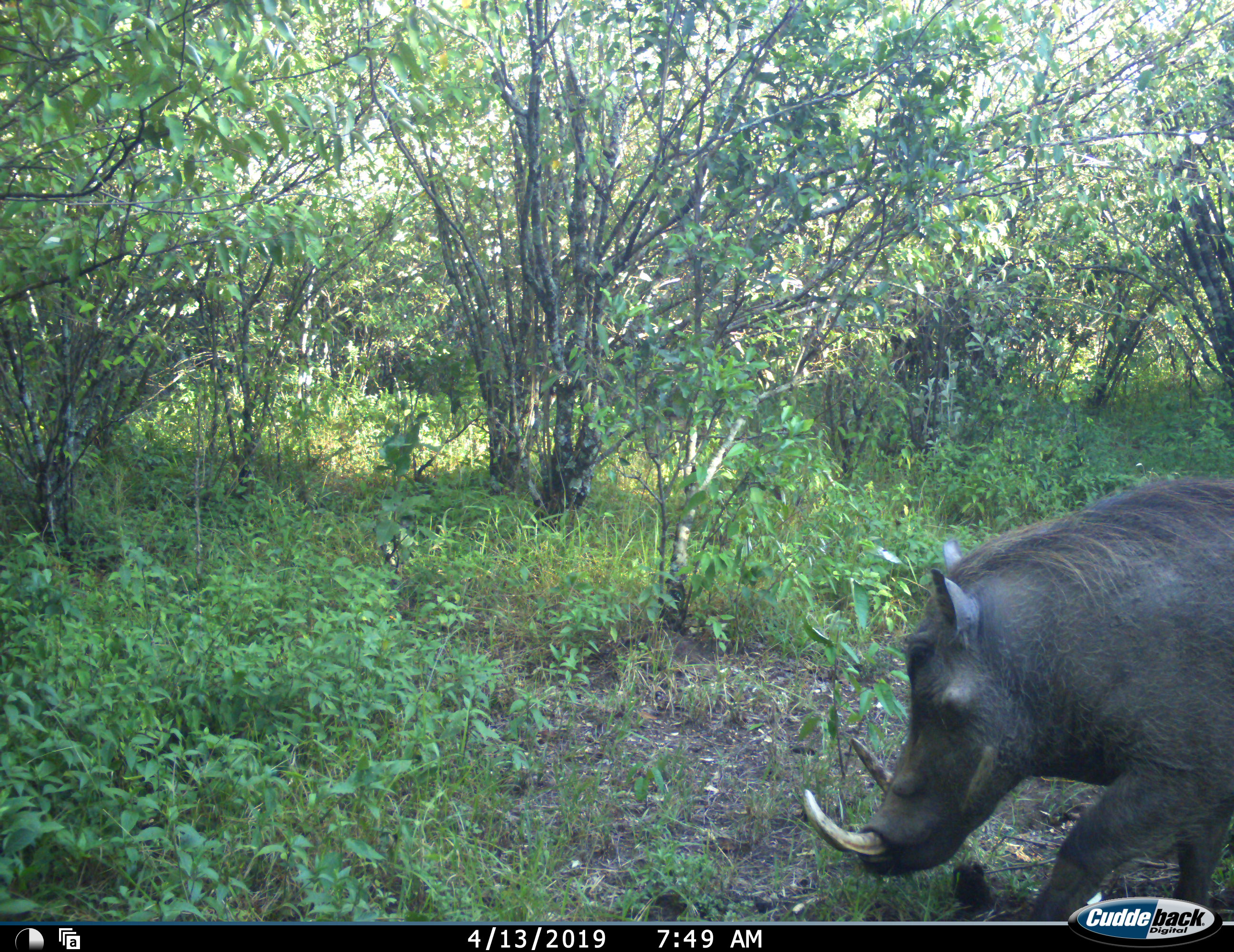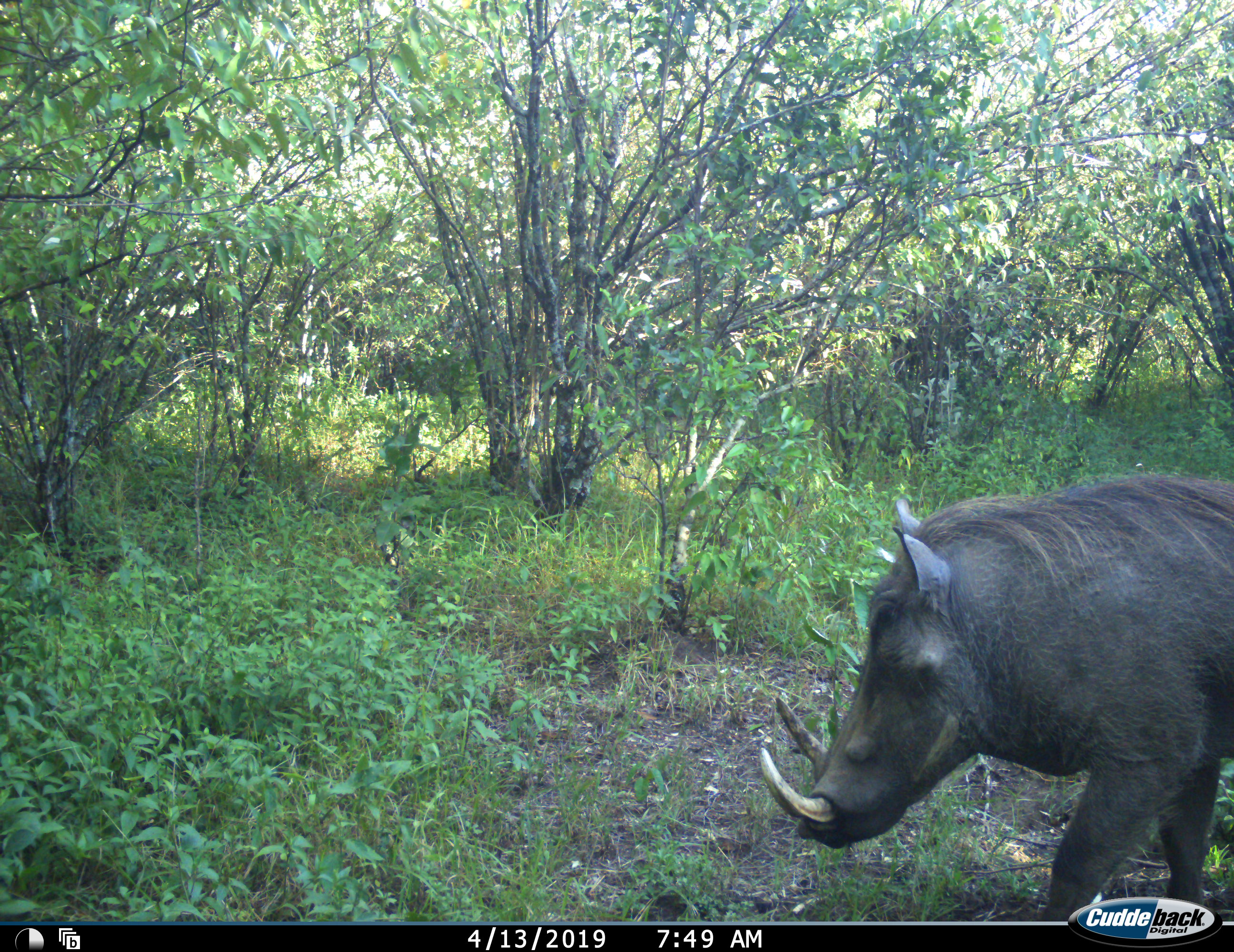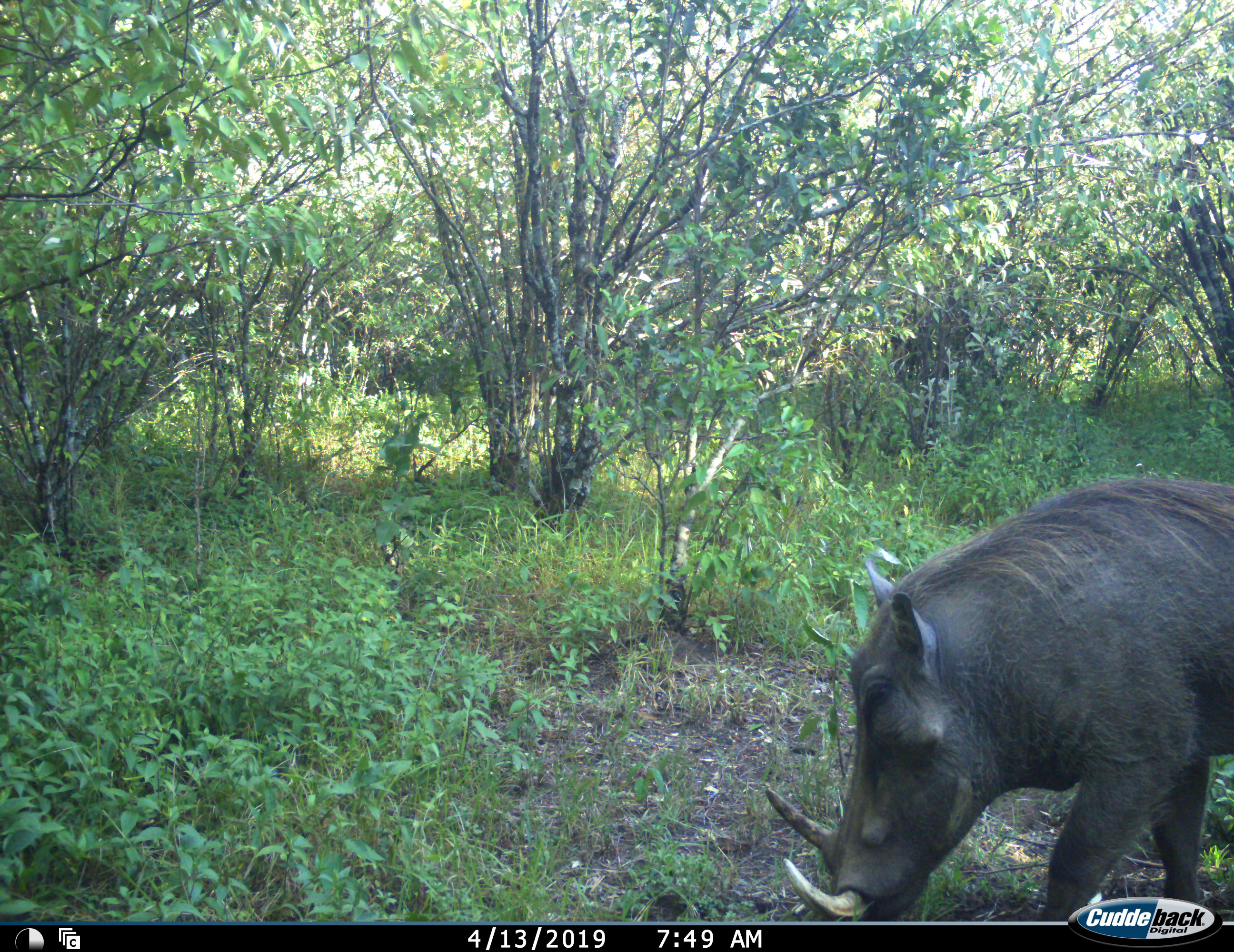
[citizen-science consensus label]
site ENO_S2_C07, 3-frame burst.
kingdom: Animalia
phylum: Chordata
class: Mammalia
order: Artiodactyla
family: Suidae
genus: Phacochoerus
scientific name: Phacochoerus africanus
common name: warthog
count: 1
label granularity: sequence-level